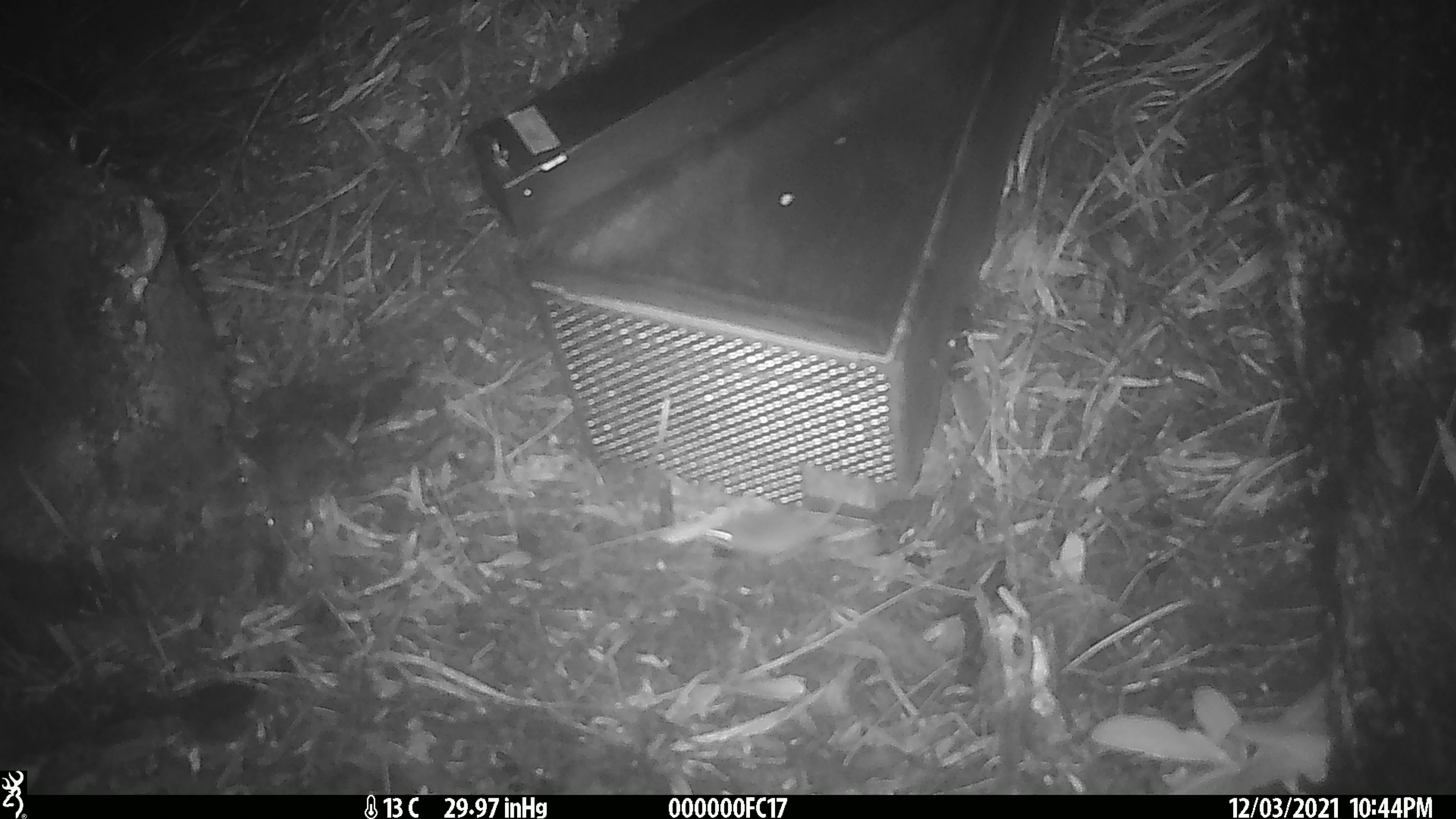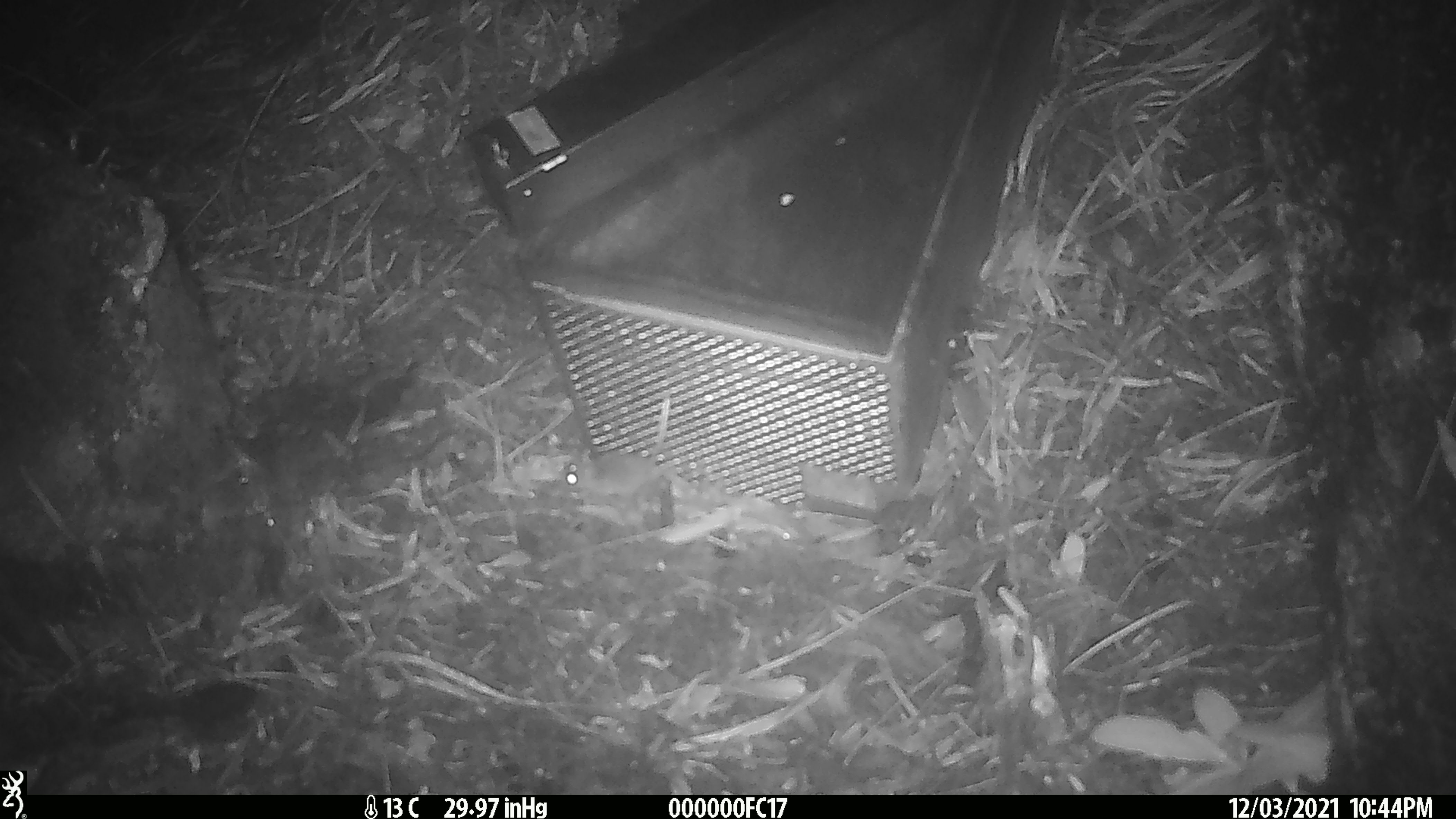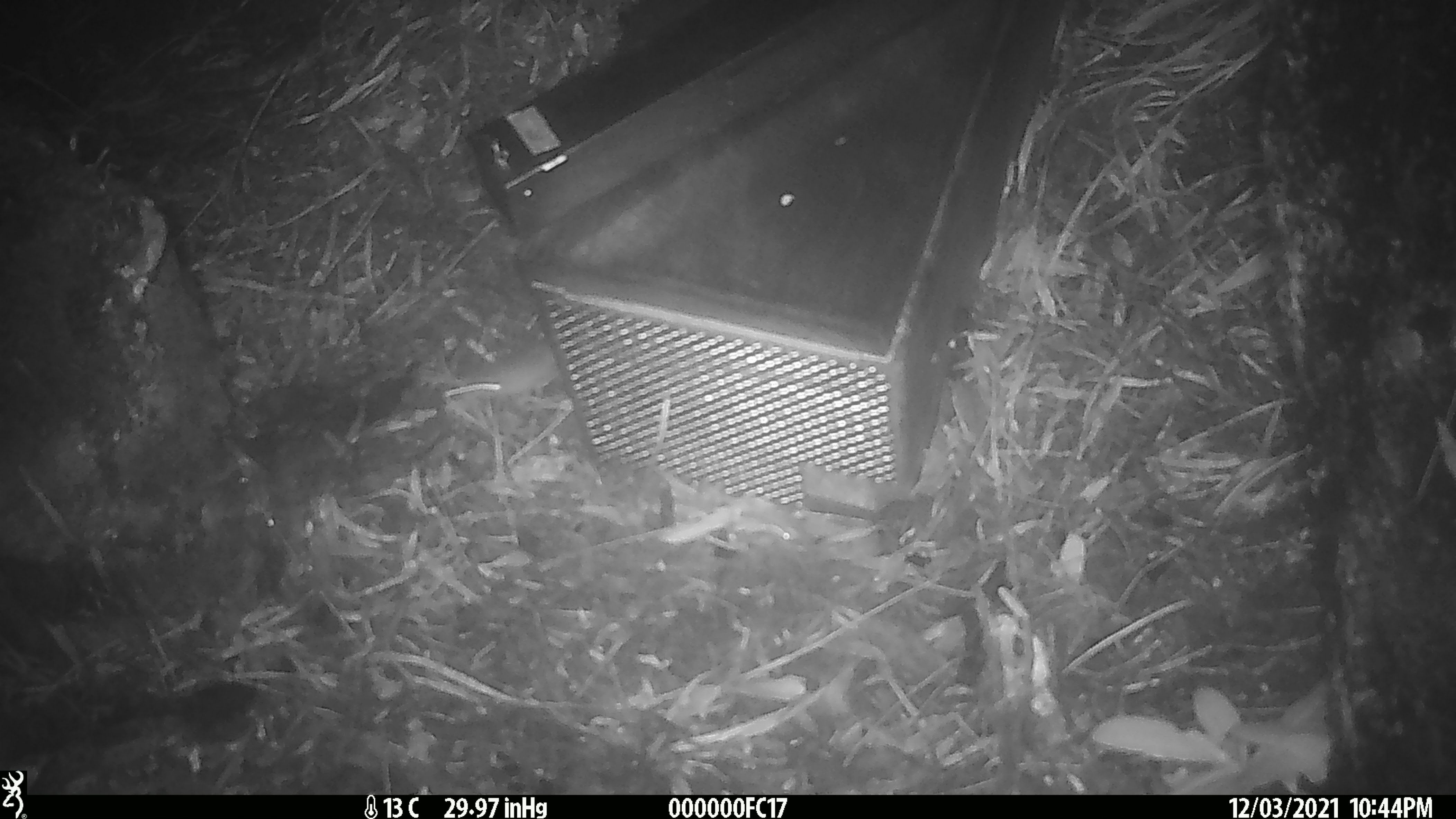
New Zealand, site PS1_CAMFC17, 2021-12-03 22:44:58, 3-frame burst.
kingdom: Animalia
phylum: Chordata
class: Mammalia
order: Rodentia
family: Muridae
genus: Mus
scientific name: Mus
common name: mouse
Mouse (Mus).